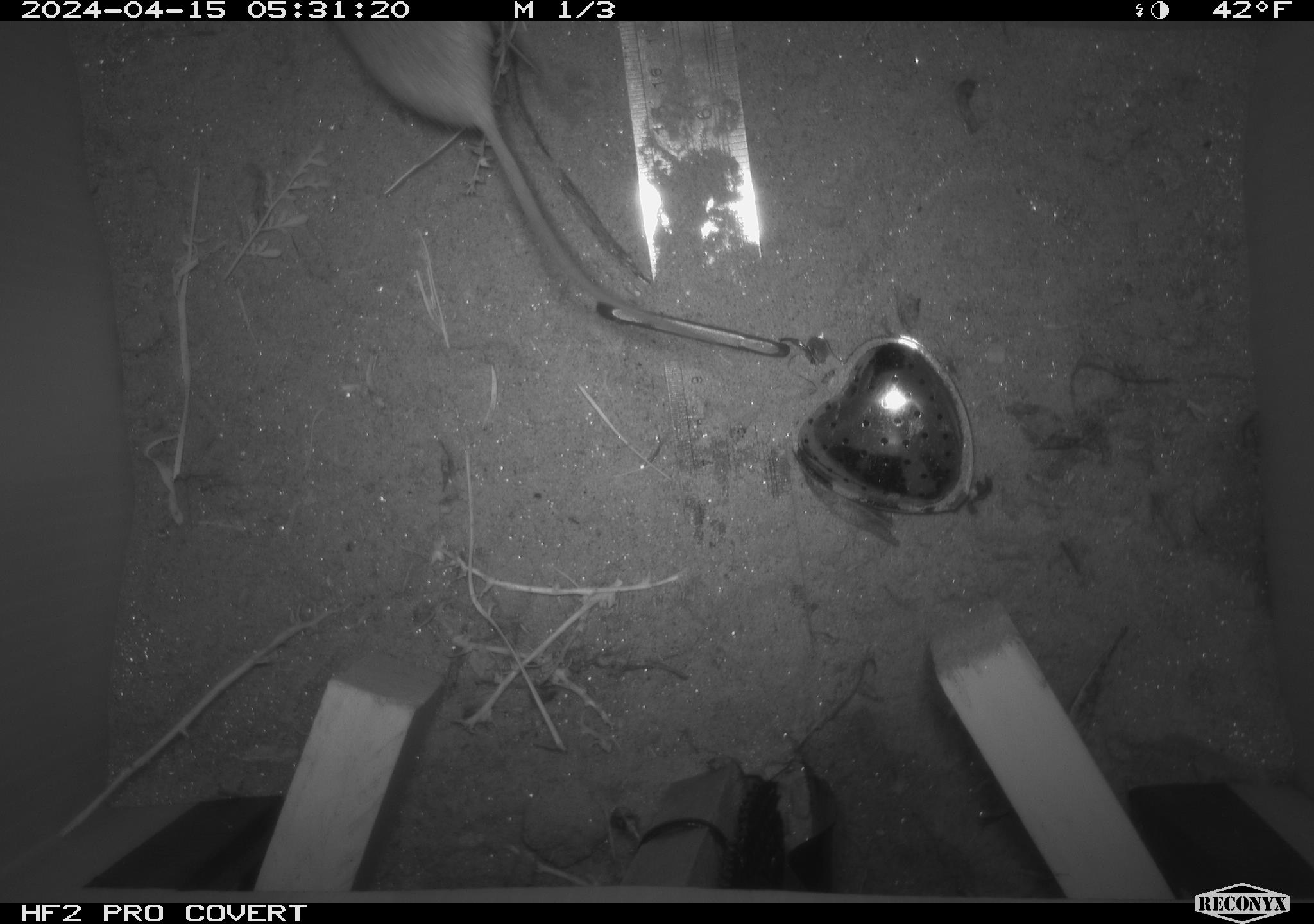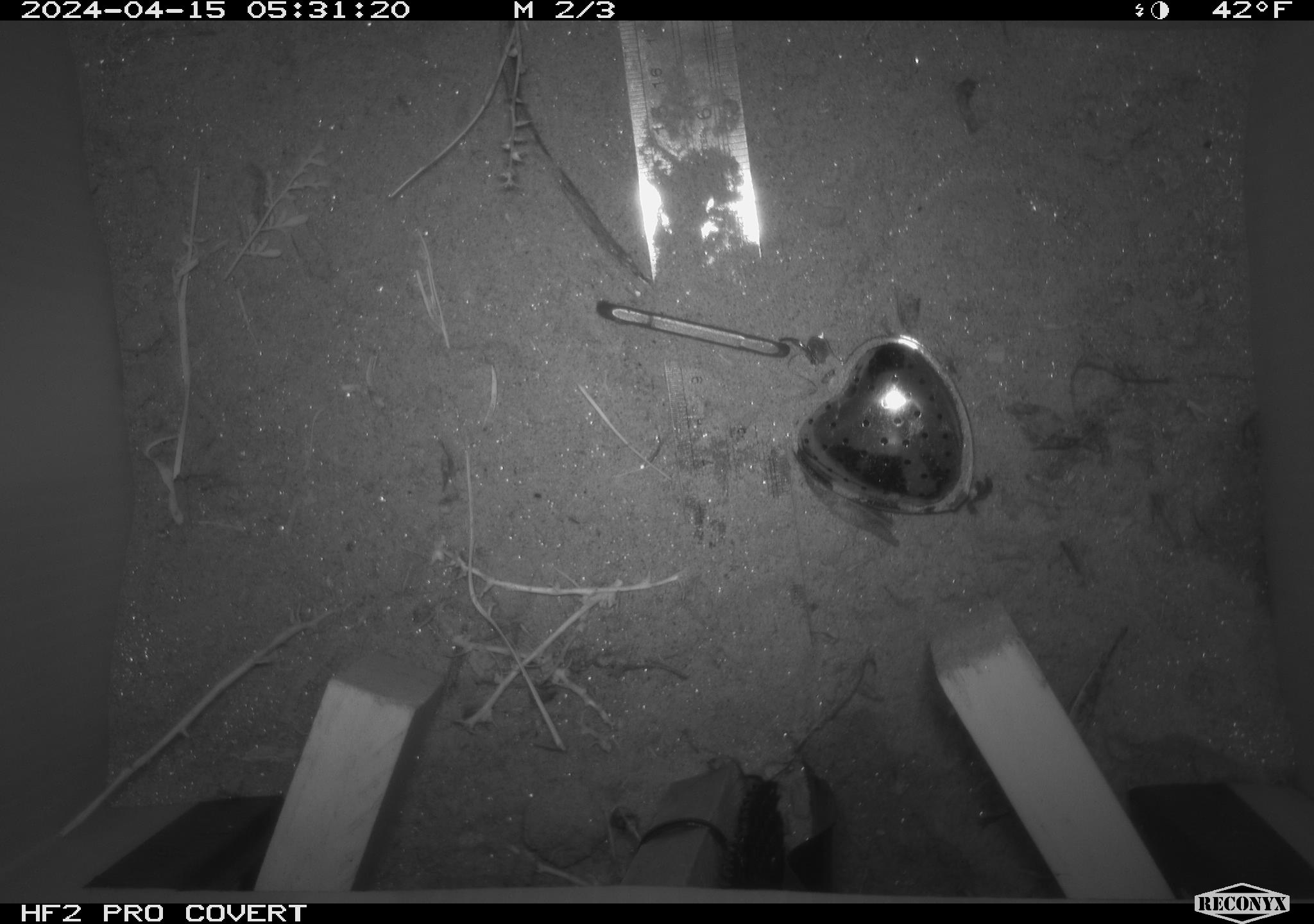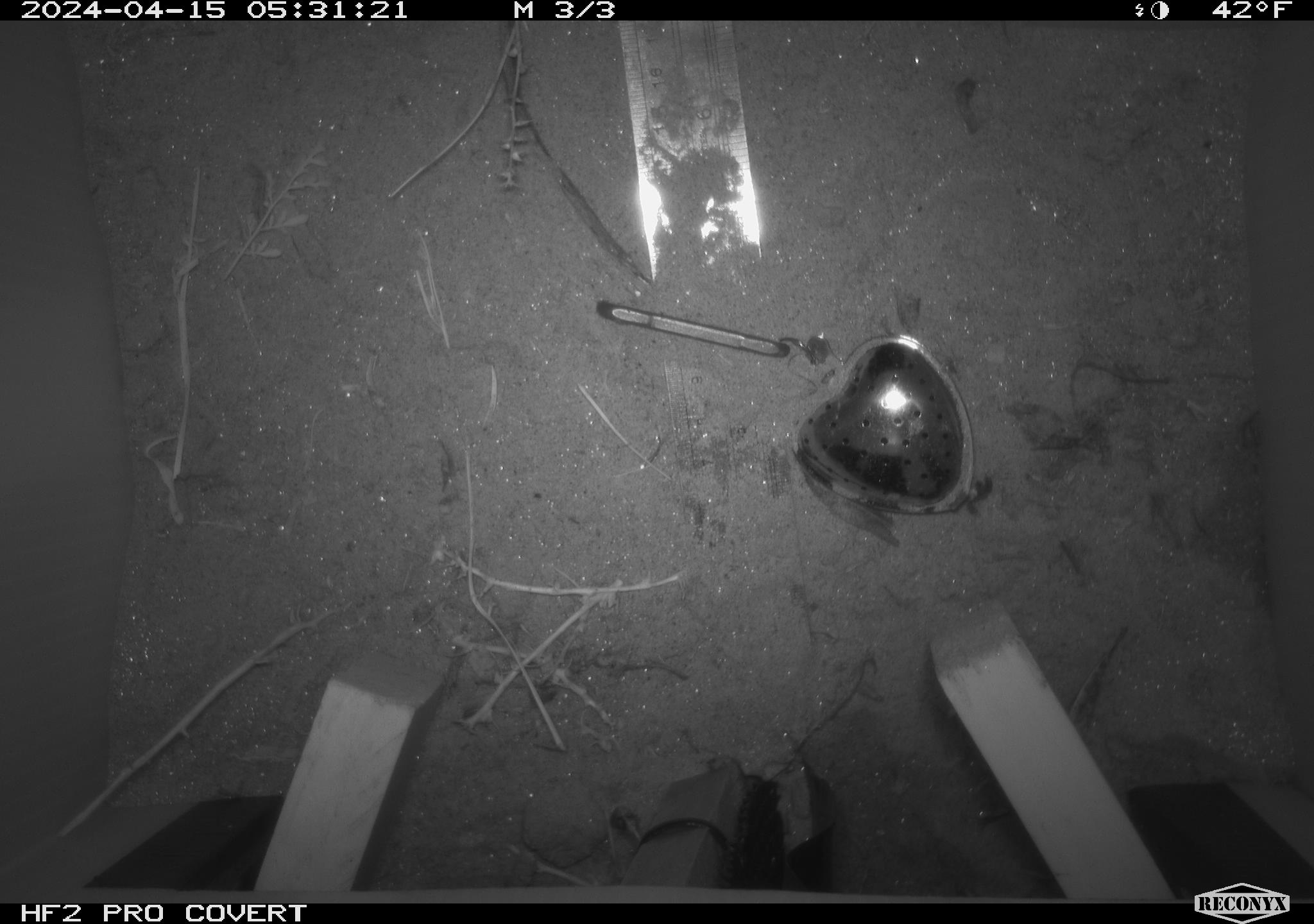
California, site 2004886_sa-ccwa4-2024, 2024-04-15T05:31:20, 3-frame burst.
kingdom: Animalia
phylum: Chordata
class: Mammalia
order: Rodentia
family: Heteromyidae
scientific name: Heteromyidae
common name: kangaroo rats and pocket mice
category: heteromyidae family